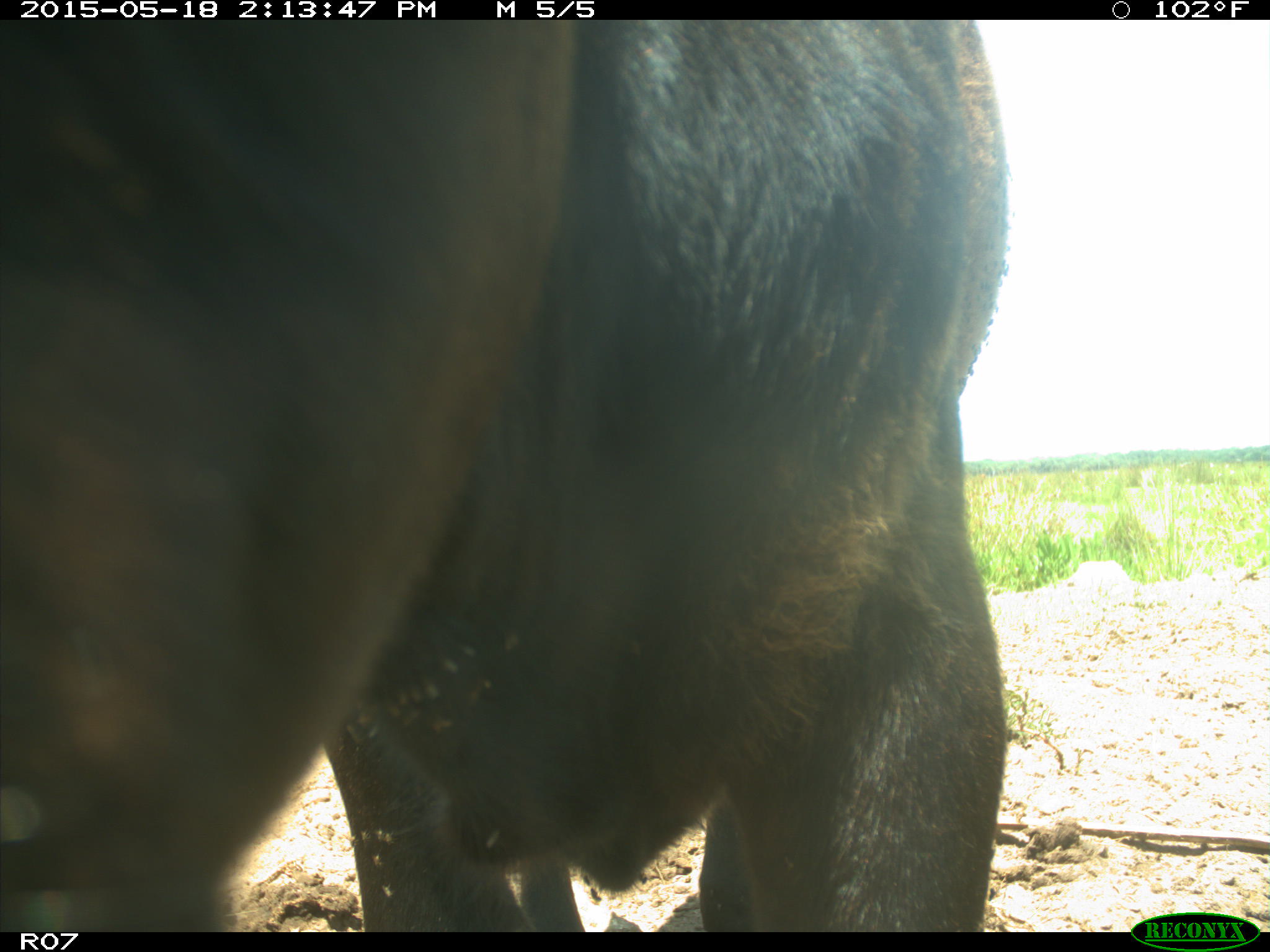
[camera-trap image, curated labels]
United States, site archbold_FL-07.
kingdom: Animalia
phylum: Chordata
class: Mammalia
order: Artiodactyla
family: Bovidae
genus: Bos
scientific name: Bos taurus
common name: domestic cow